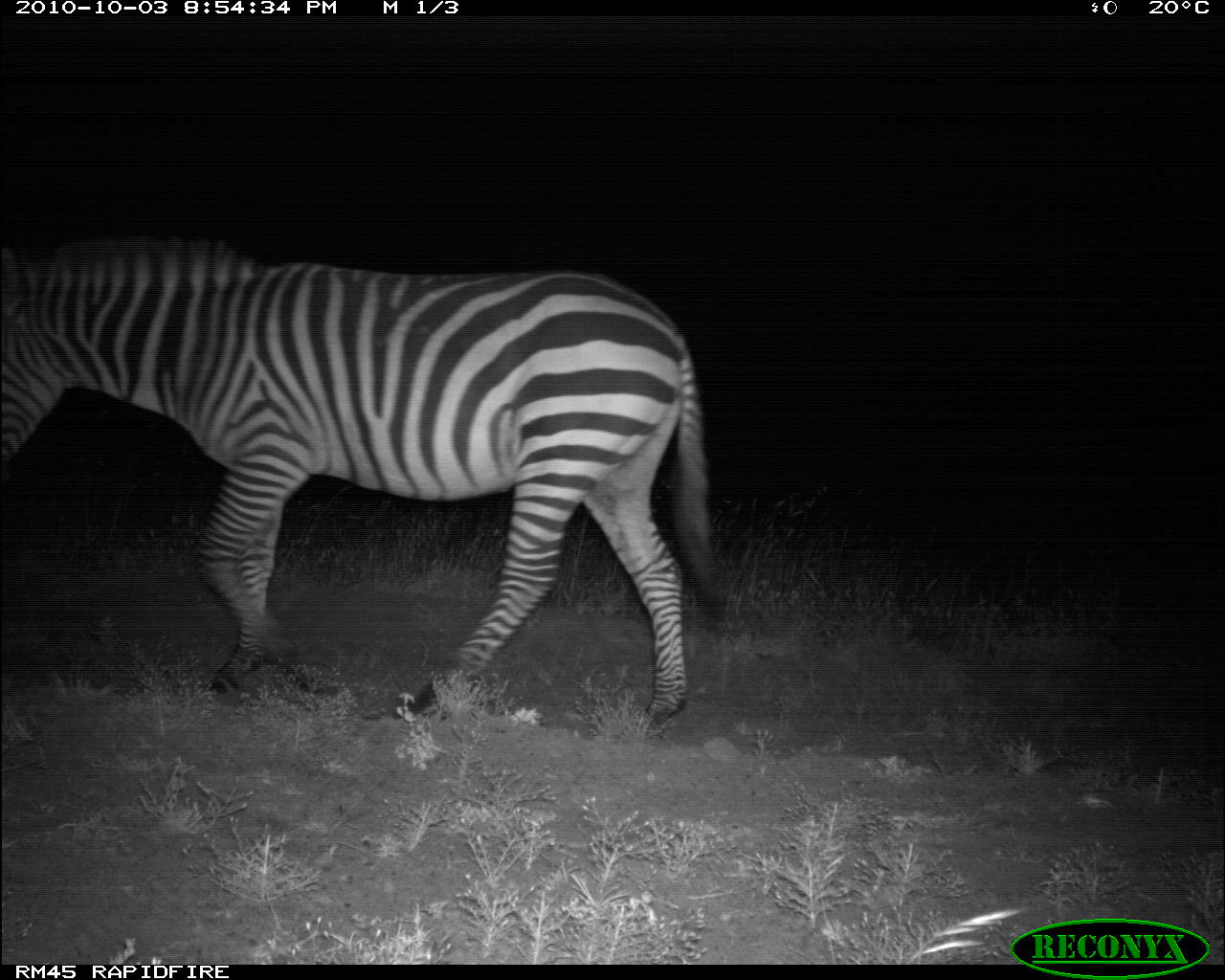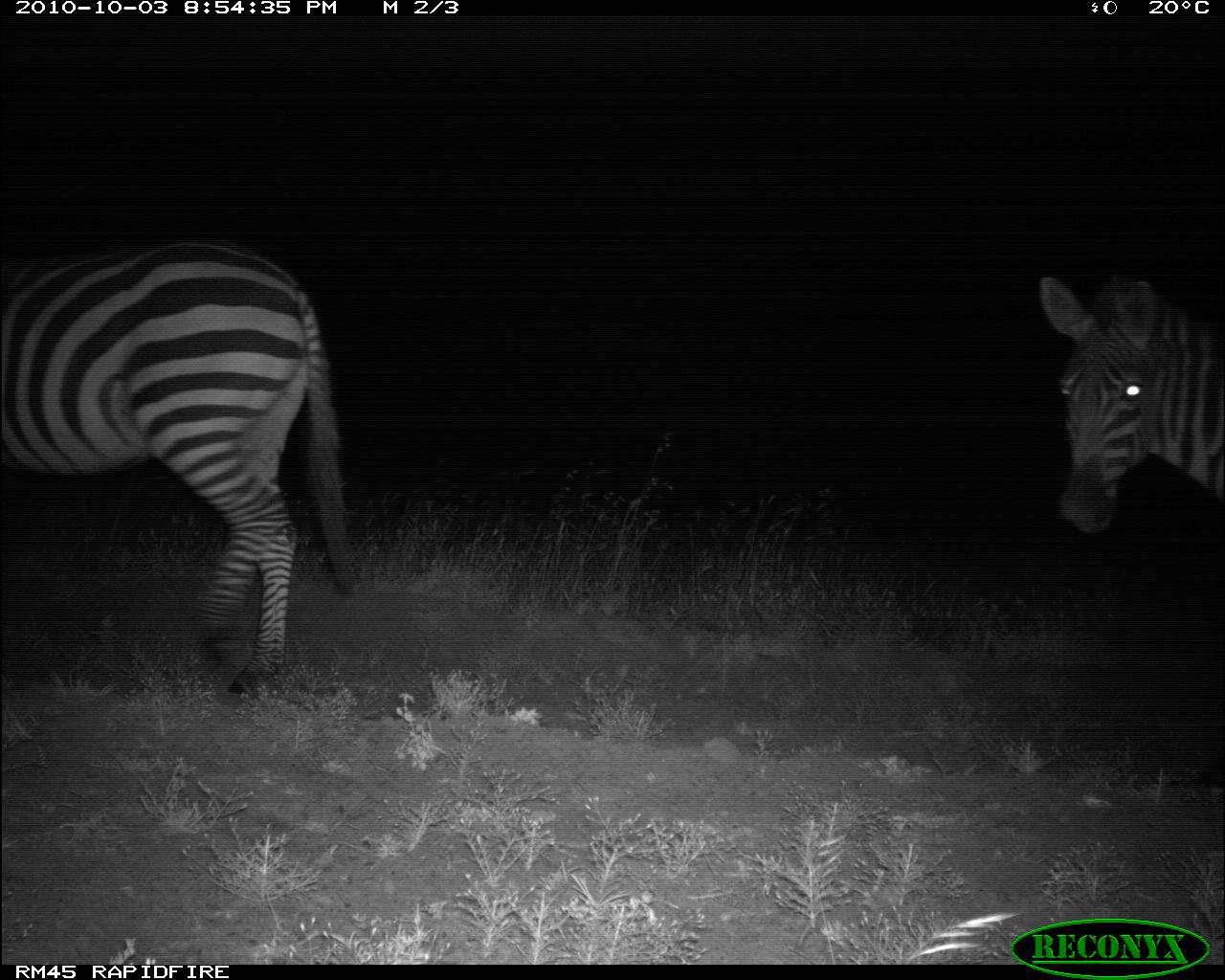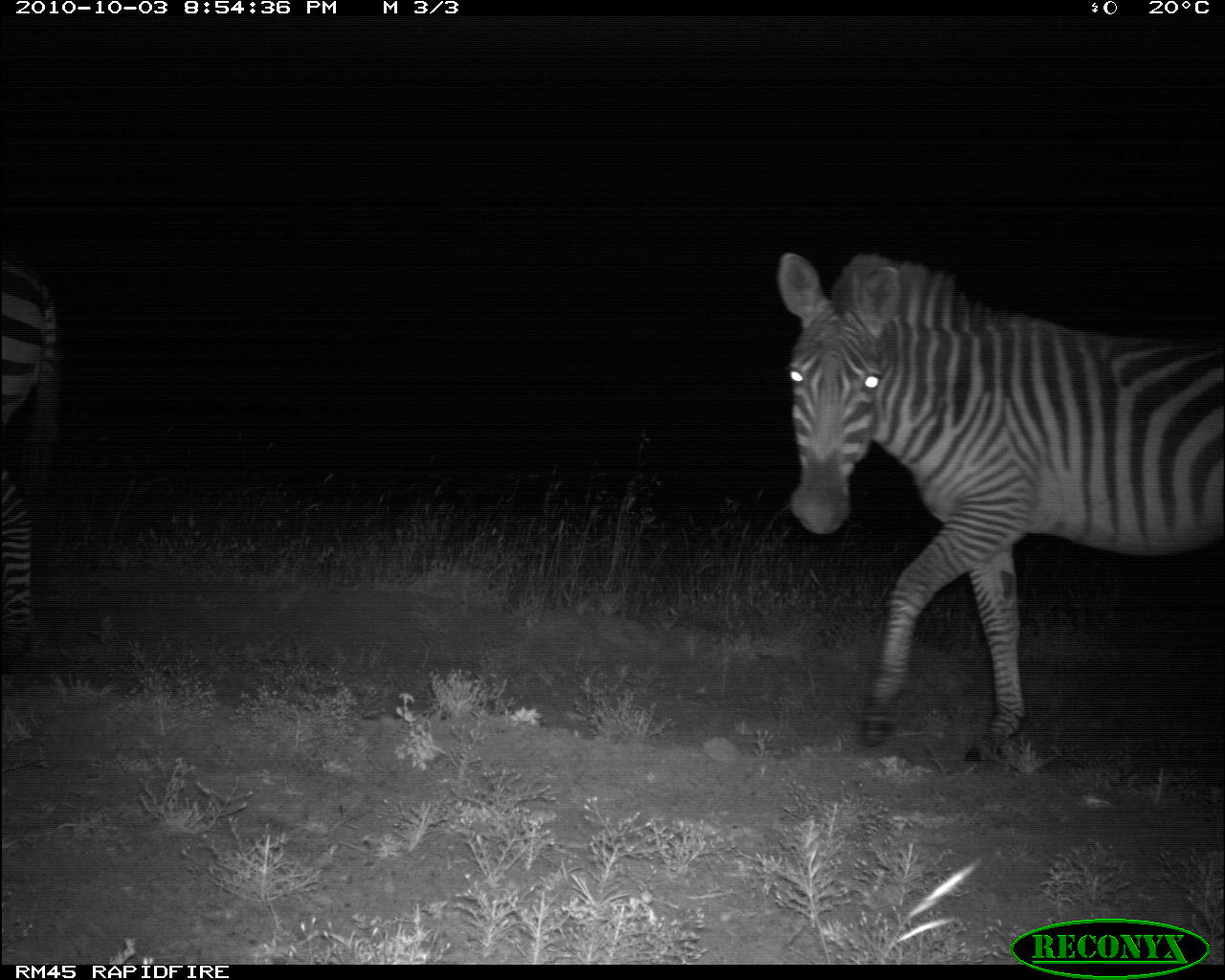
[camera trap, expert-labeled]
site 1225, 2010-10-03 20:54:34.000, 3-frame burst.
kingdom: Animalia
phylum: Chordata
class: Mammalia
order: Perissodactyla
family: Equidae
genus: Equus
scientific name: Equus quagga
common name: plains zebra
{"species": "Equus quagga (plains zebra)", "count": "1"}